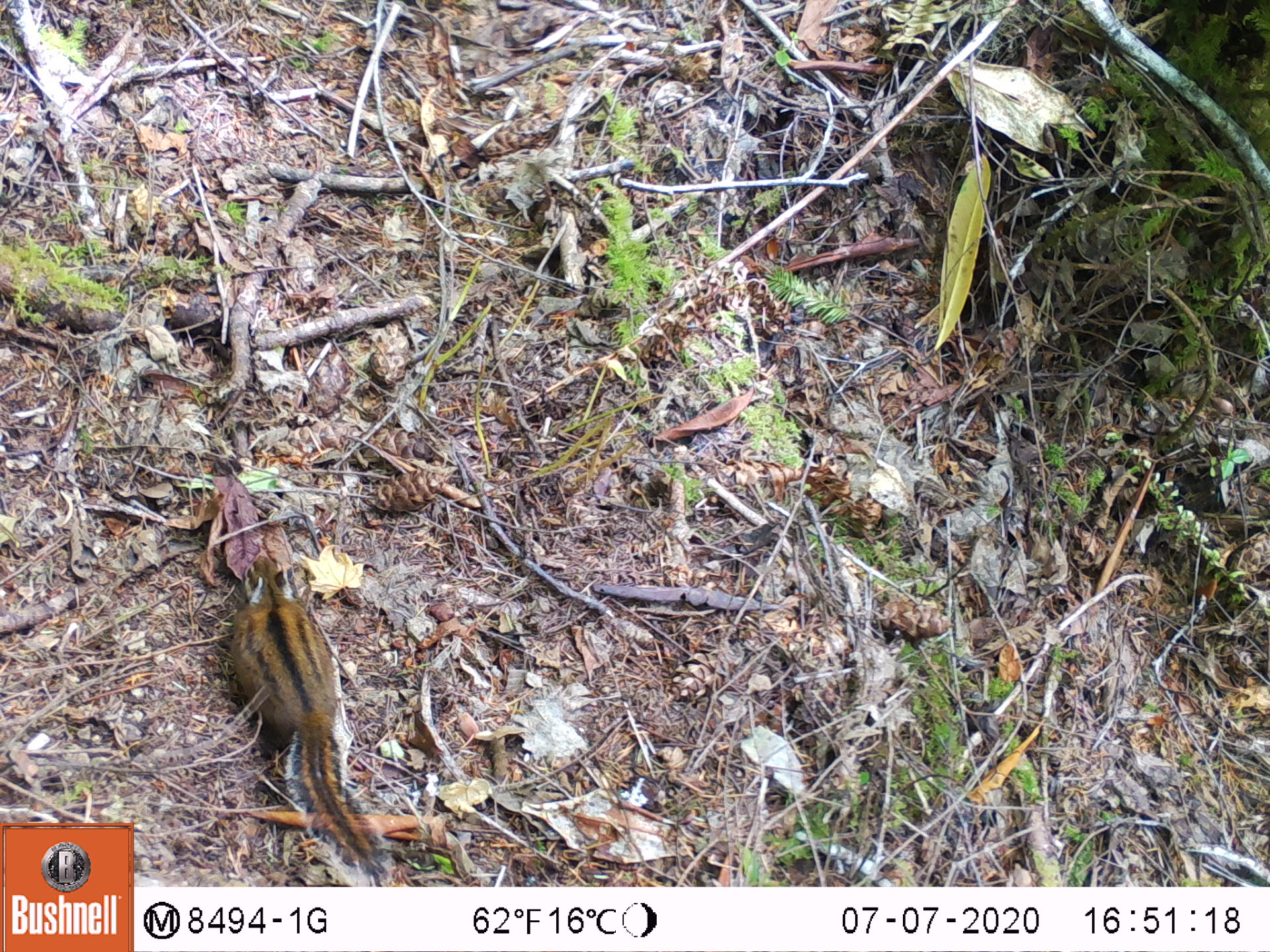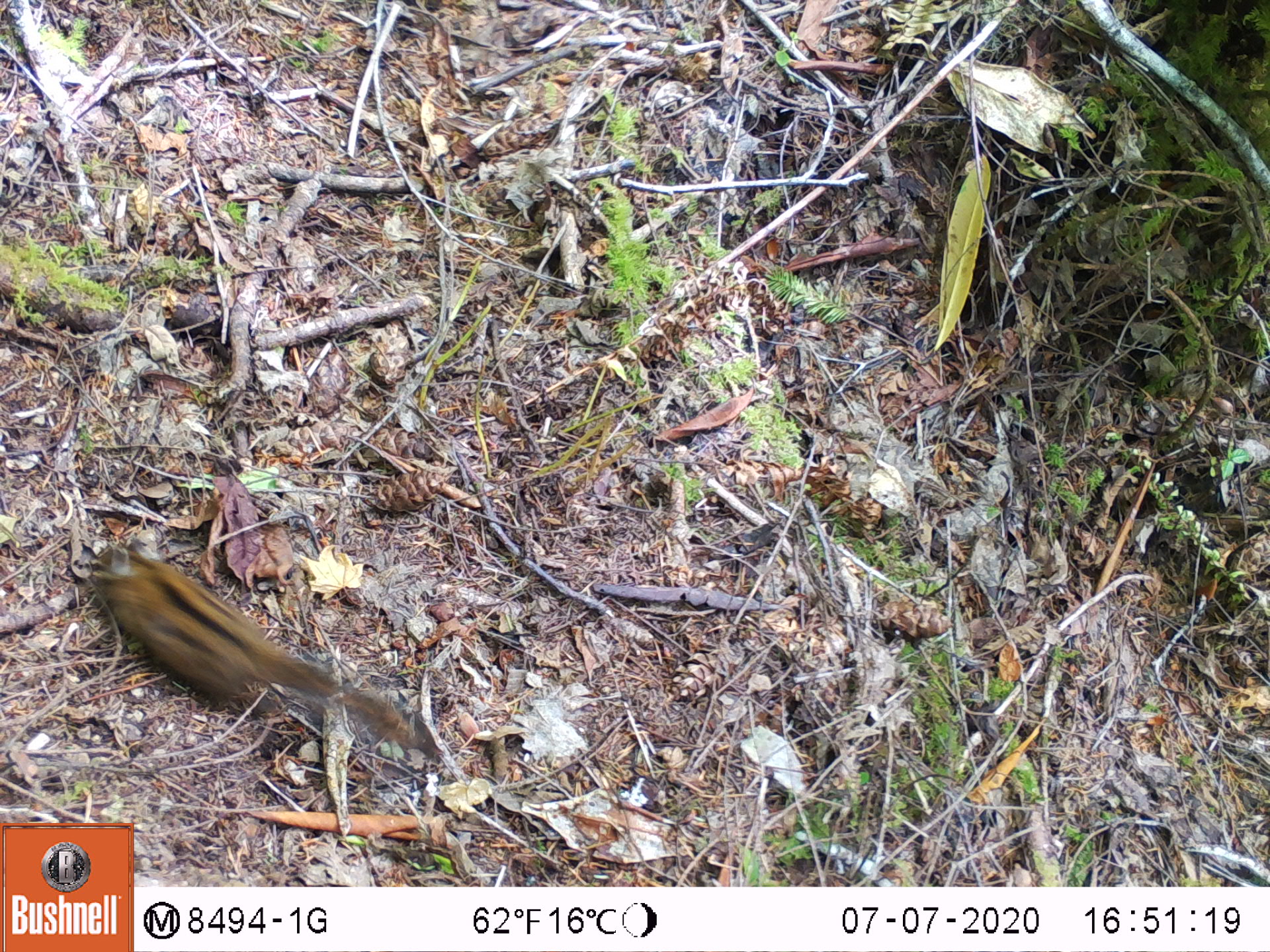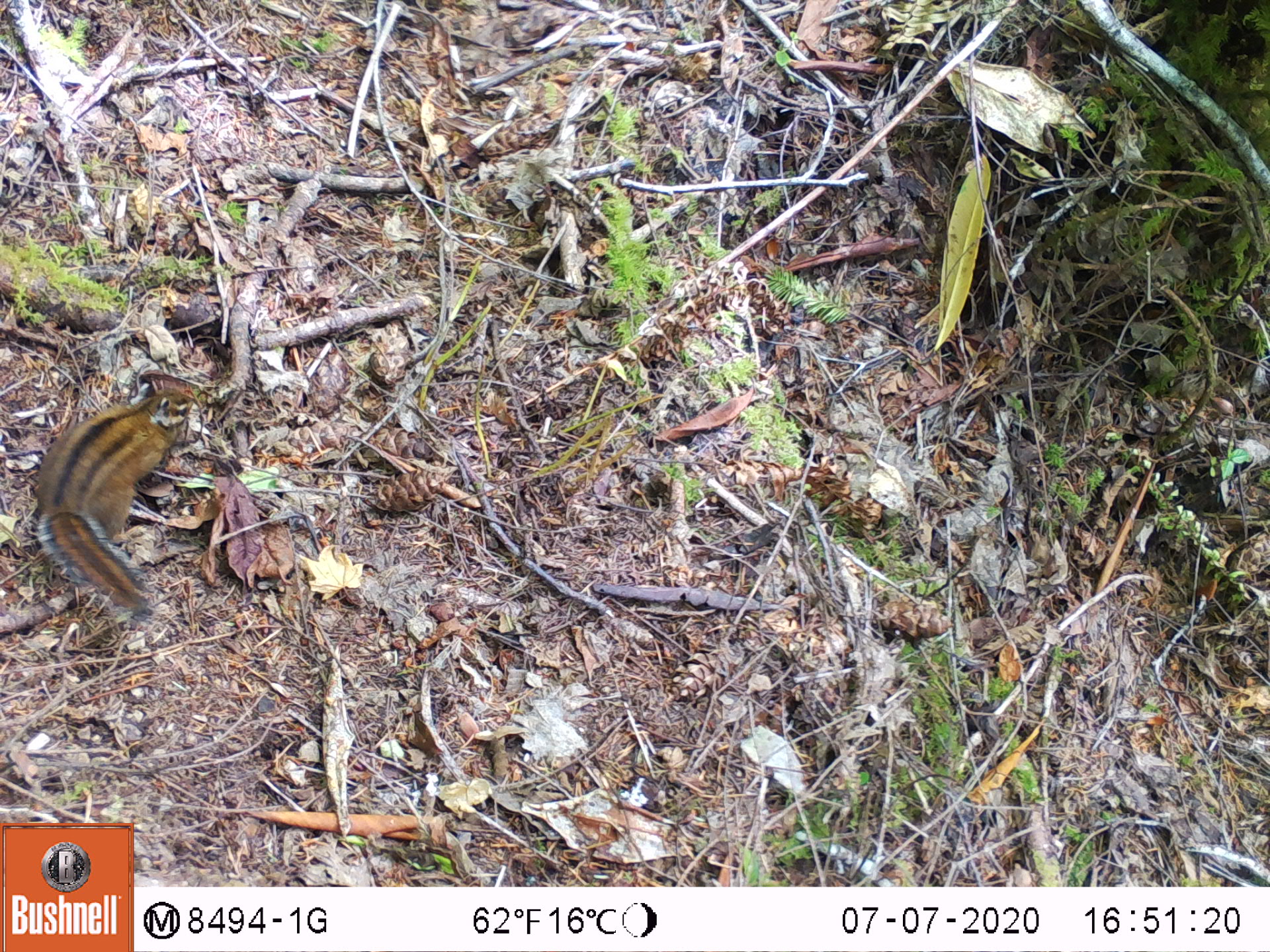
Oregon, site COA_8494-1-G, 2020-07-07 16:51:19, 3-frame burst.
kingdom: Animalia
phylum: Chordata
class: Mammalia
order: Rodentia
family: Sciuridae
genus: Neotamias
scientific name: Neotamias townsendii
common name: townsend's chipmunk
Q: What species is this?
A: Townsend's chipmunk (Neotamias townsendii).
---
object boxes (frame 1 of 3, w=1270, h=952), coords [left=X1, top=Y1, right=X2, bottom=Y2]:
townsend's chipmunk: [left=221, top=547, right=400, bottom=880]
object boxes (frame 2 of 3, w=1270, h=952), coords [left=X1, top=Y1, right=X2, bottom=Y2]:
townsend's chipmunk: [left=73, top=523, right=428, bottom=752]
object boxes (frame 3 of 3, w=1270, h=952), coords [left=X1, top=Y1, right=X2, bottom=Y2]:
townsend's chipmunk: [left=16, top=362, right=206, bottom=633]